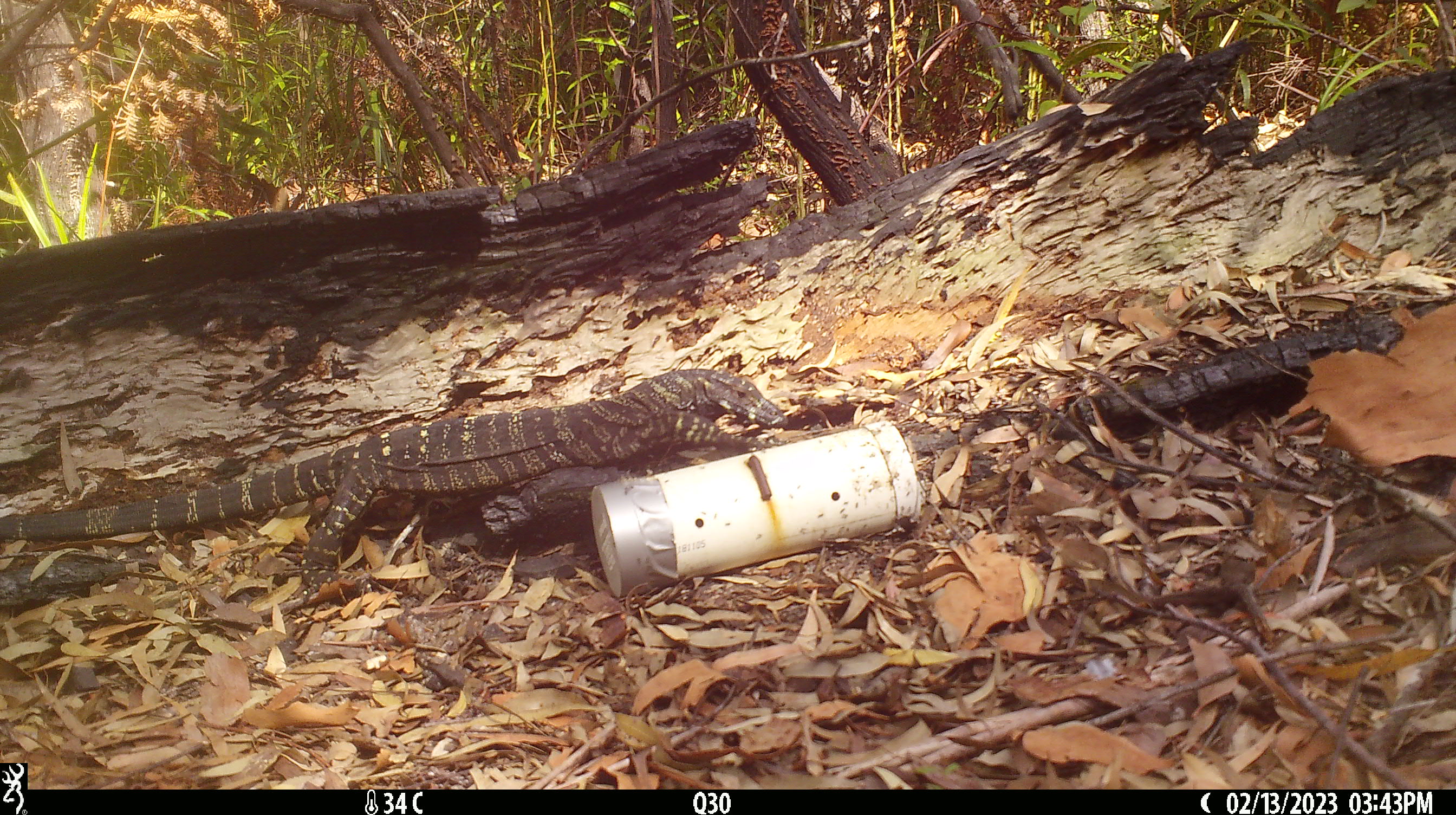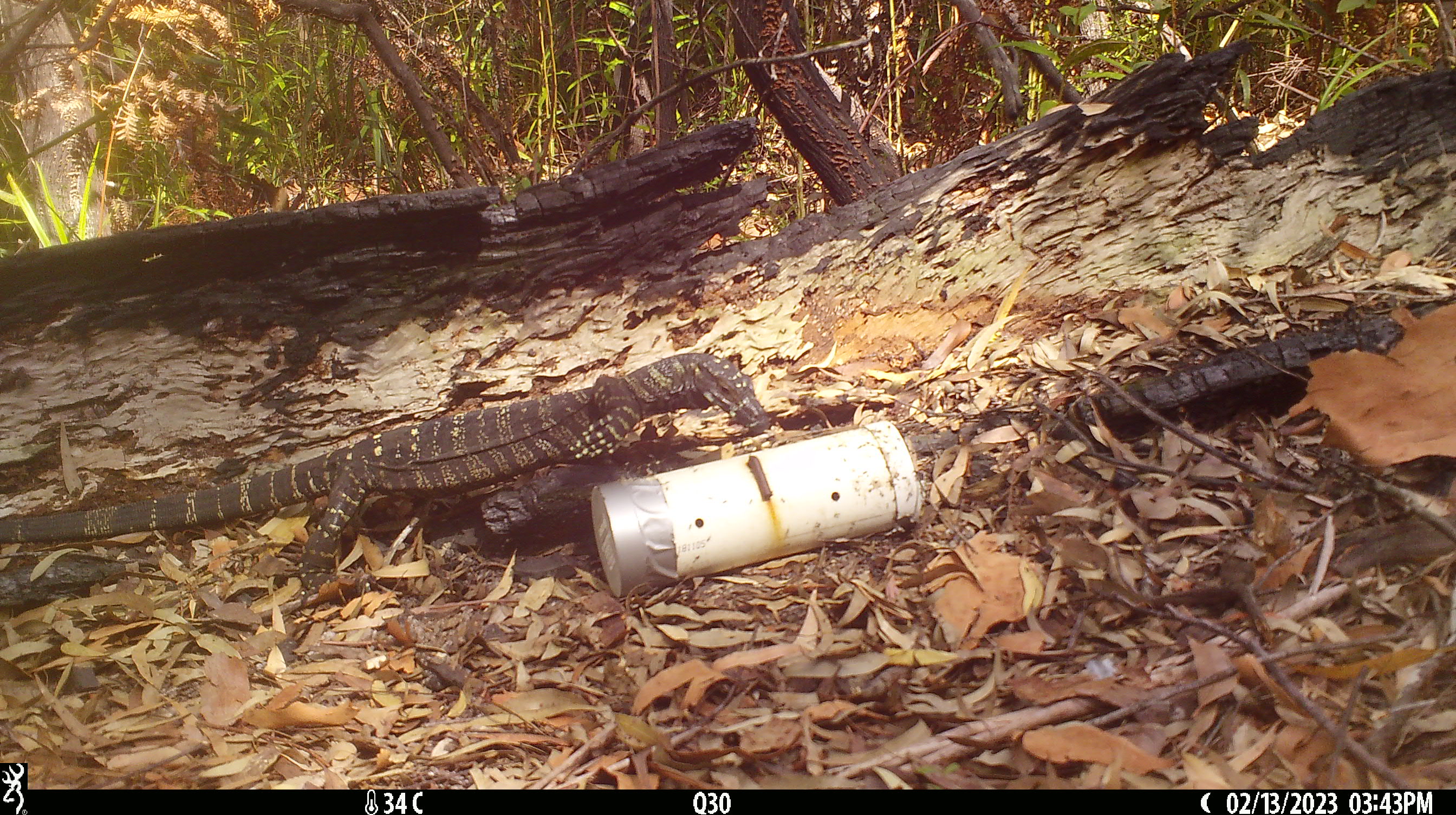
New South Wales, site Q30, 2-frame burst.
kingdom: Animalia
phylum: Chordata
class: Reptilia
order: Squamata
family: Varanidae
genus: Varanus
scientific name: Varanus varius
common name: lace monitor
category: goanna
Goanna (lace monitor) (Varanus varius).